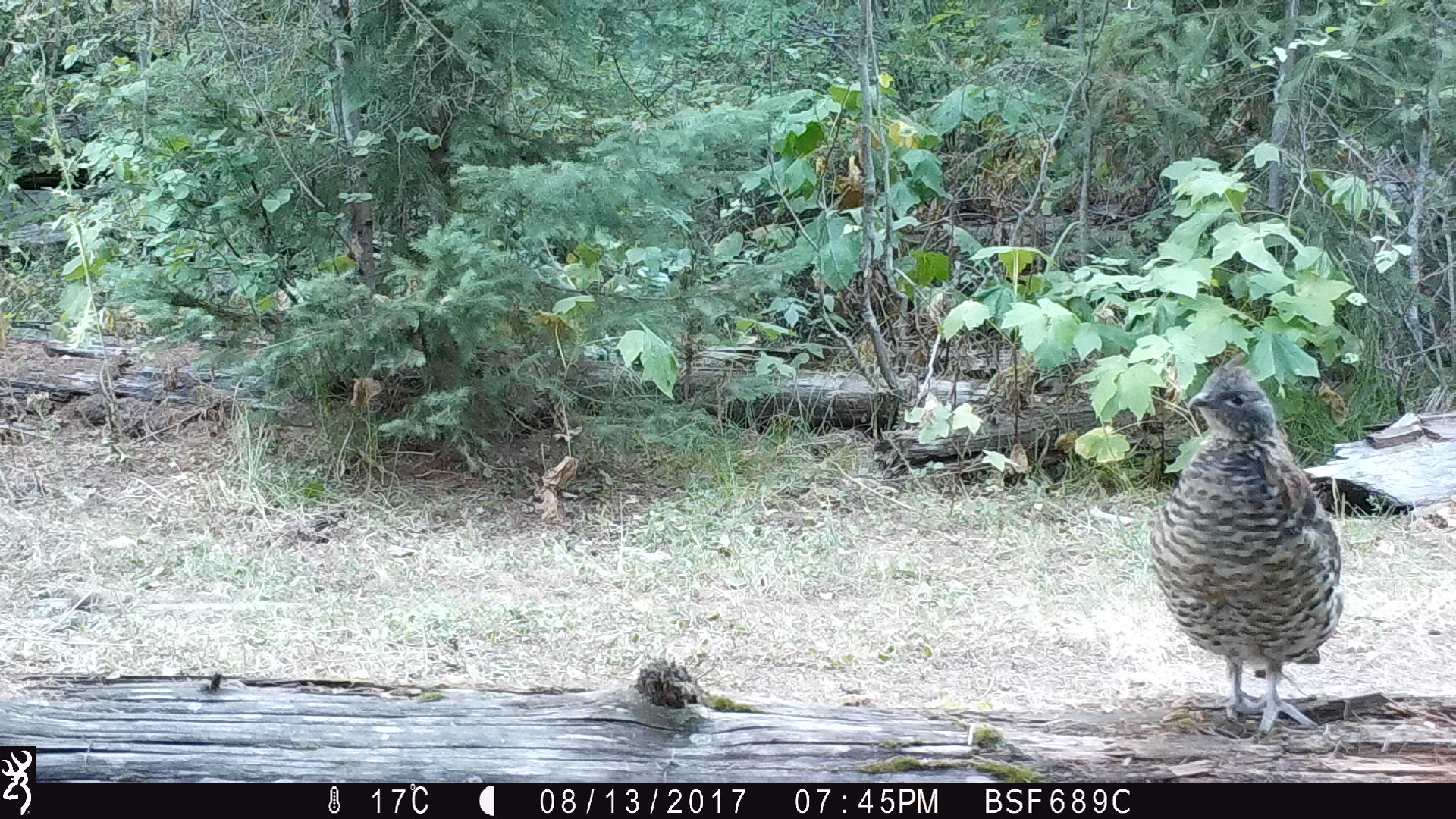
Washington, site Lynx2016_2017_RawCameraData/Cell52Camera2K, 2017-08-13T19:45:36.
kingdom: Animalia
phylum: Chordata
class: Aves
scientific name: Aves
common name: birds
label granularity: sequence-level